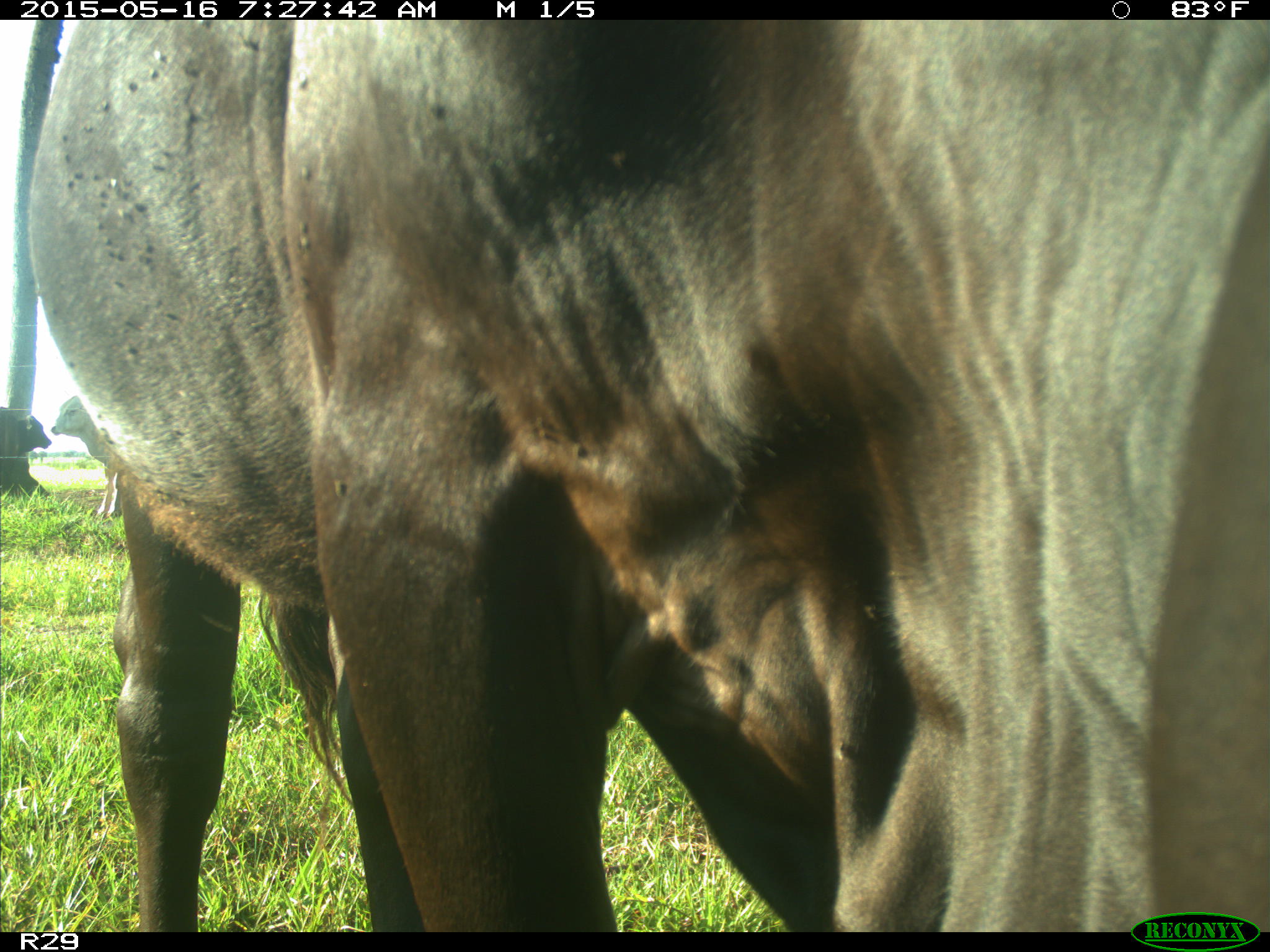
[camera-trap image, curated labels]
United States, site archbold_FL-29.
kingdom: Animalia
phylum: Chordata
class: Mammalia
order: Artiodactyla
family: Bovidae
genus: Bos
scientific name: Bos taurus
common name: domestic cow